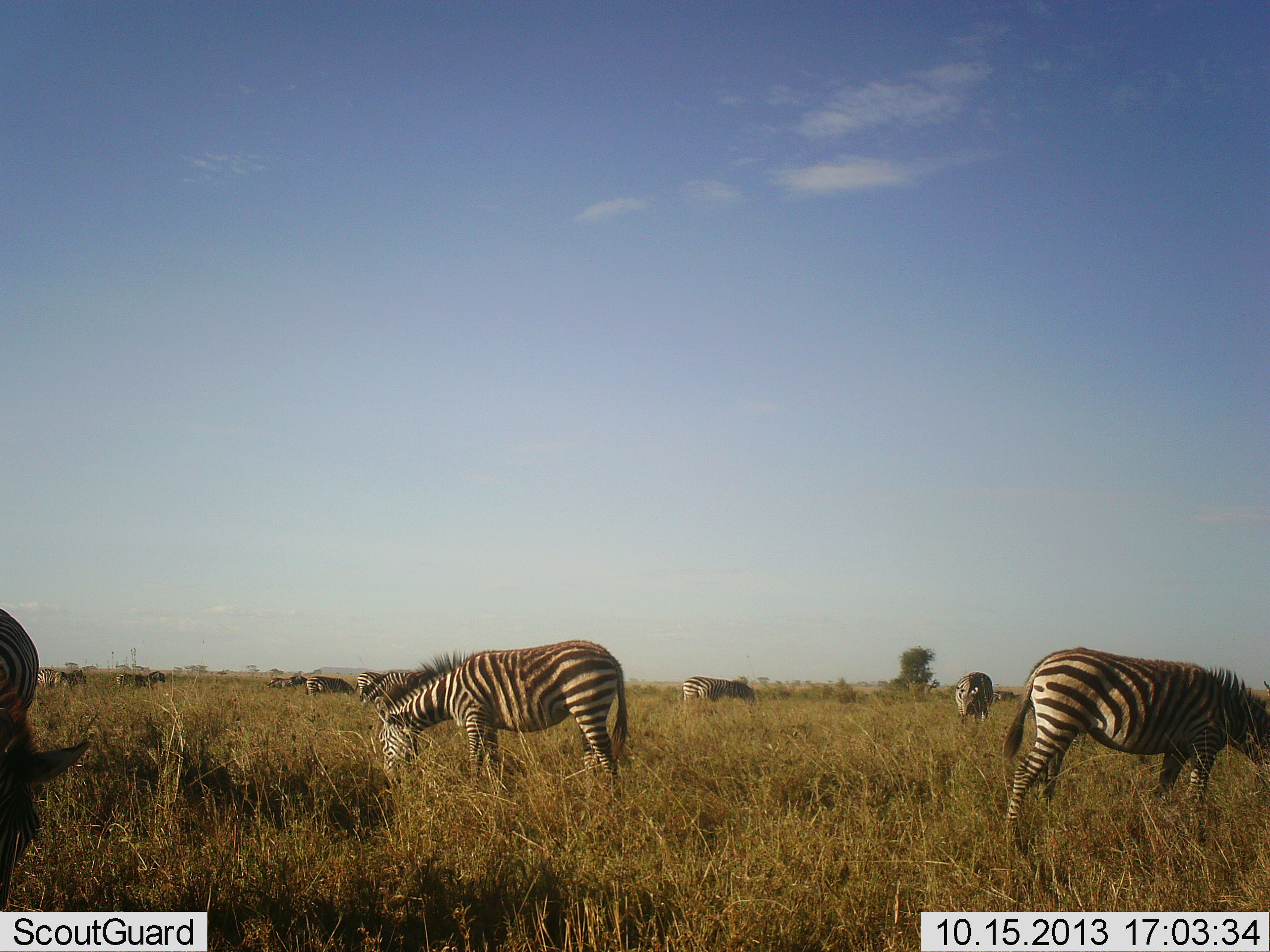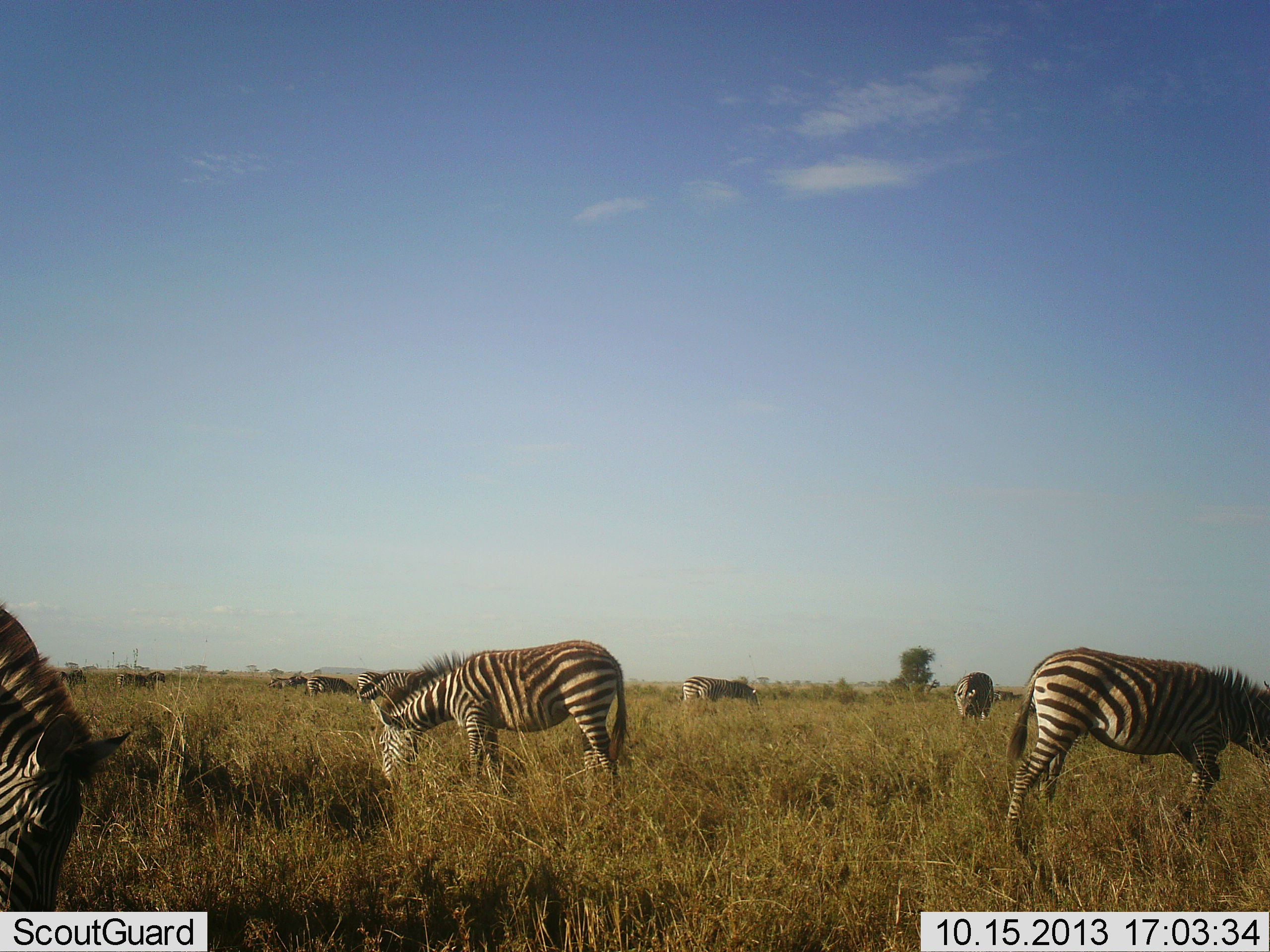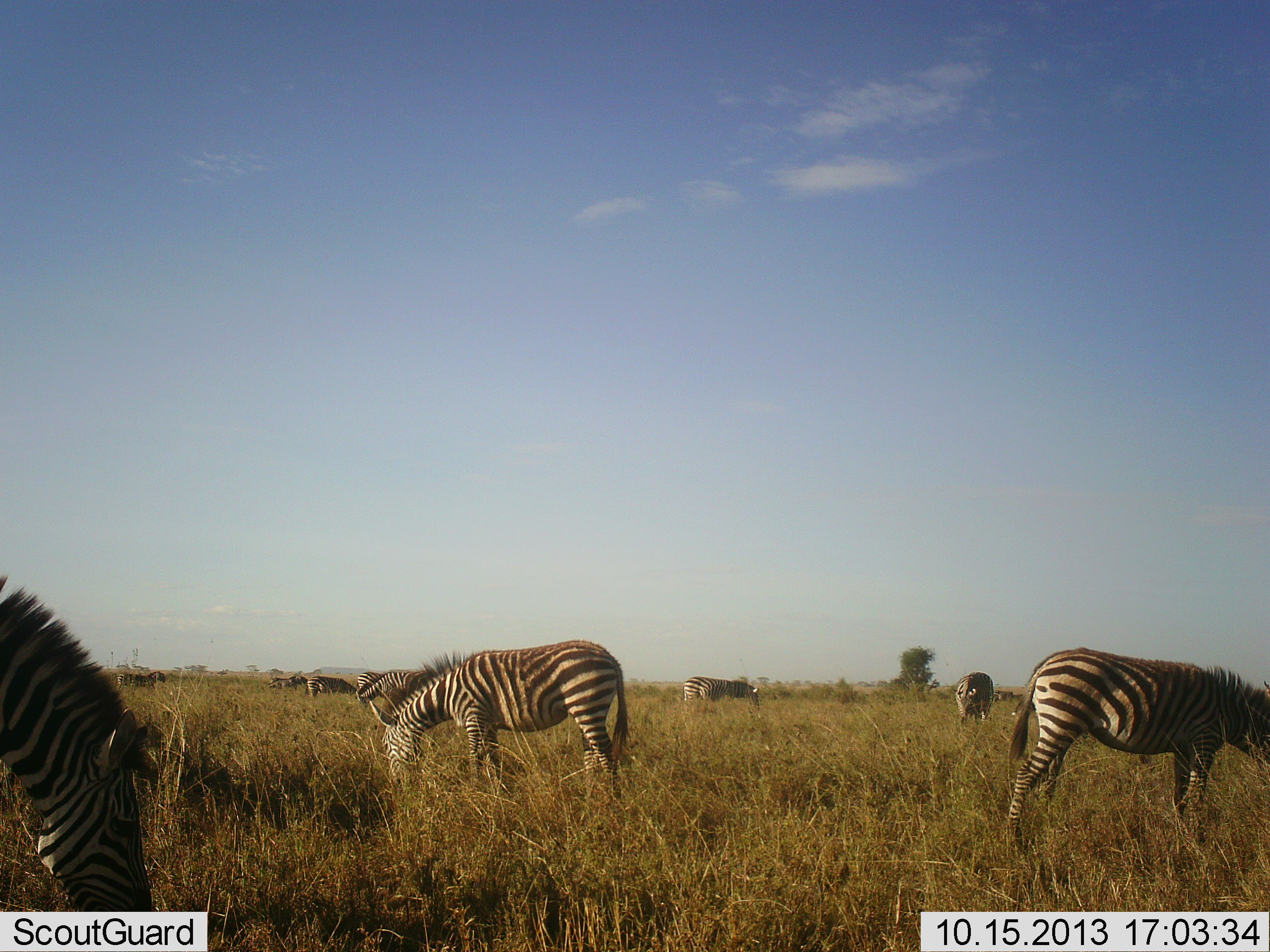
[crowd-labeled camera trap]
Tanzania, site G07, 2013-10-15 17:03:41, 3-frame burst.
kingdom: Animalia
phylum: Chordata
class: Mammalia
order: Perissodactyla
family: Equidae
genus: Equus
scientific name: Equus quagga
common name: plains zebra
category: zebra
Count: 10.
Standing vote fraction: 24%.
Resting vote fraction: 0%.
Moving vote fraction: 6%.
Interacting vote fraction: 0%.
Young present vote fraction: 0%.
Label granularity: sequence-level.